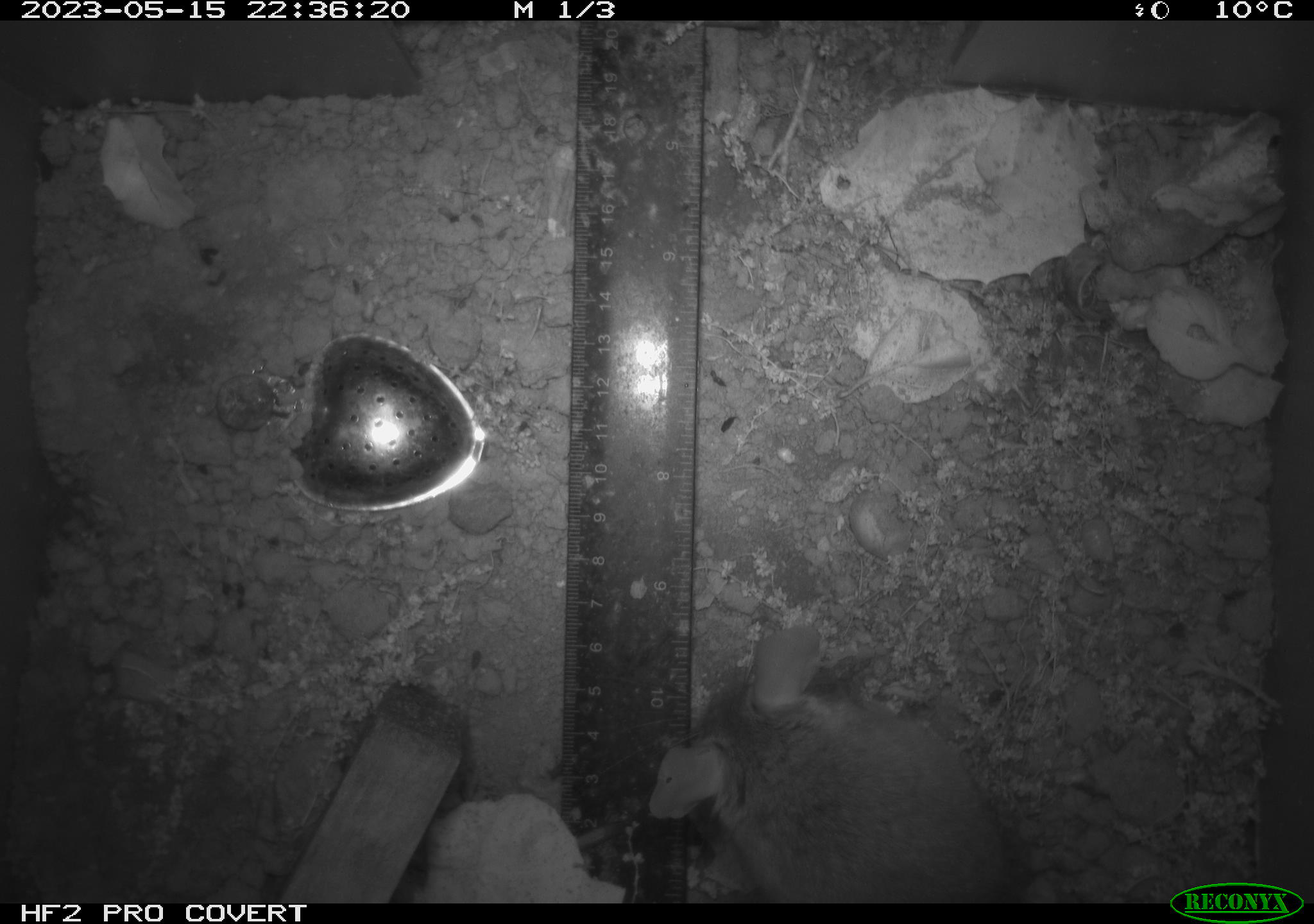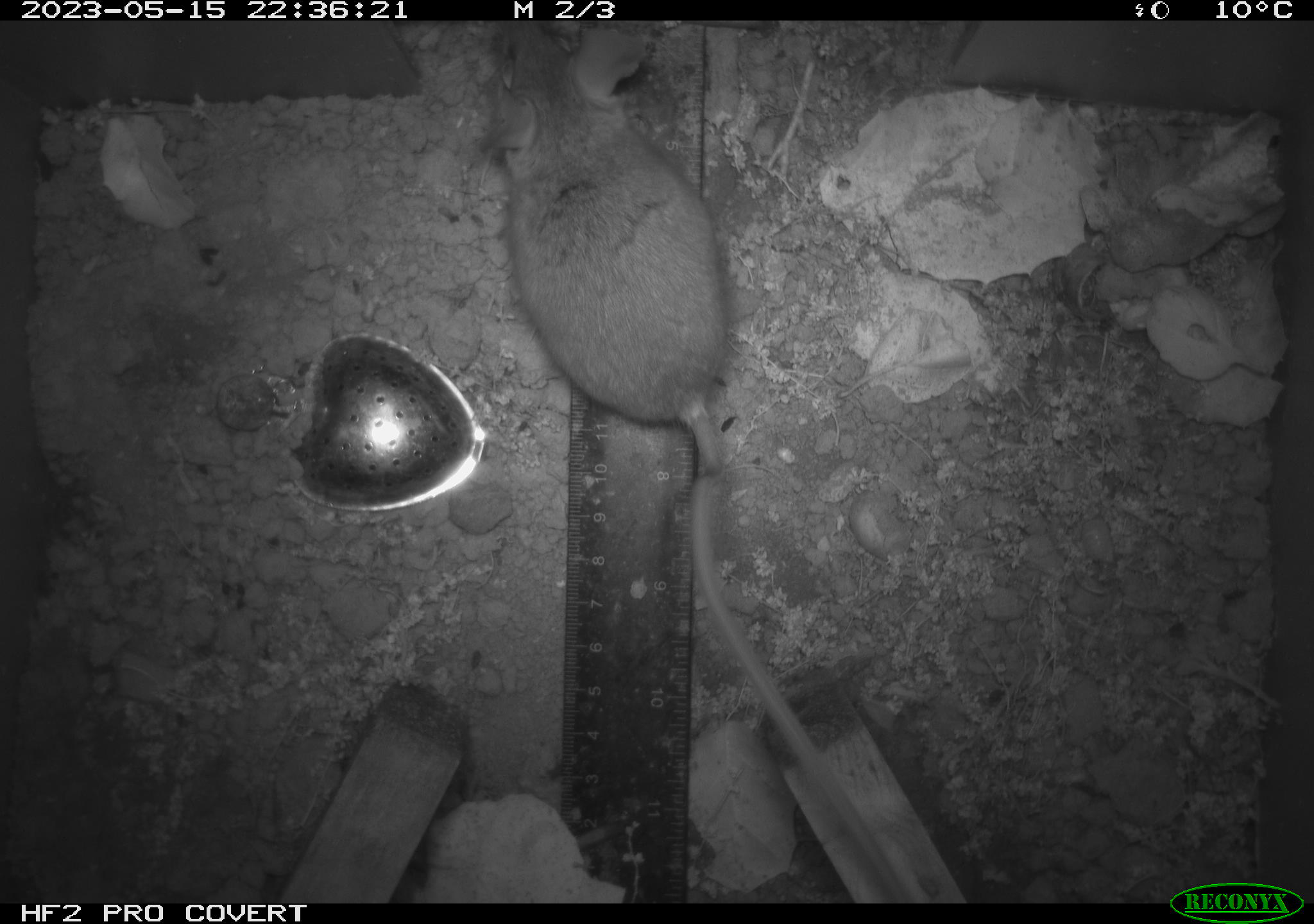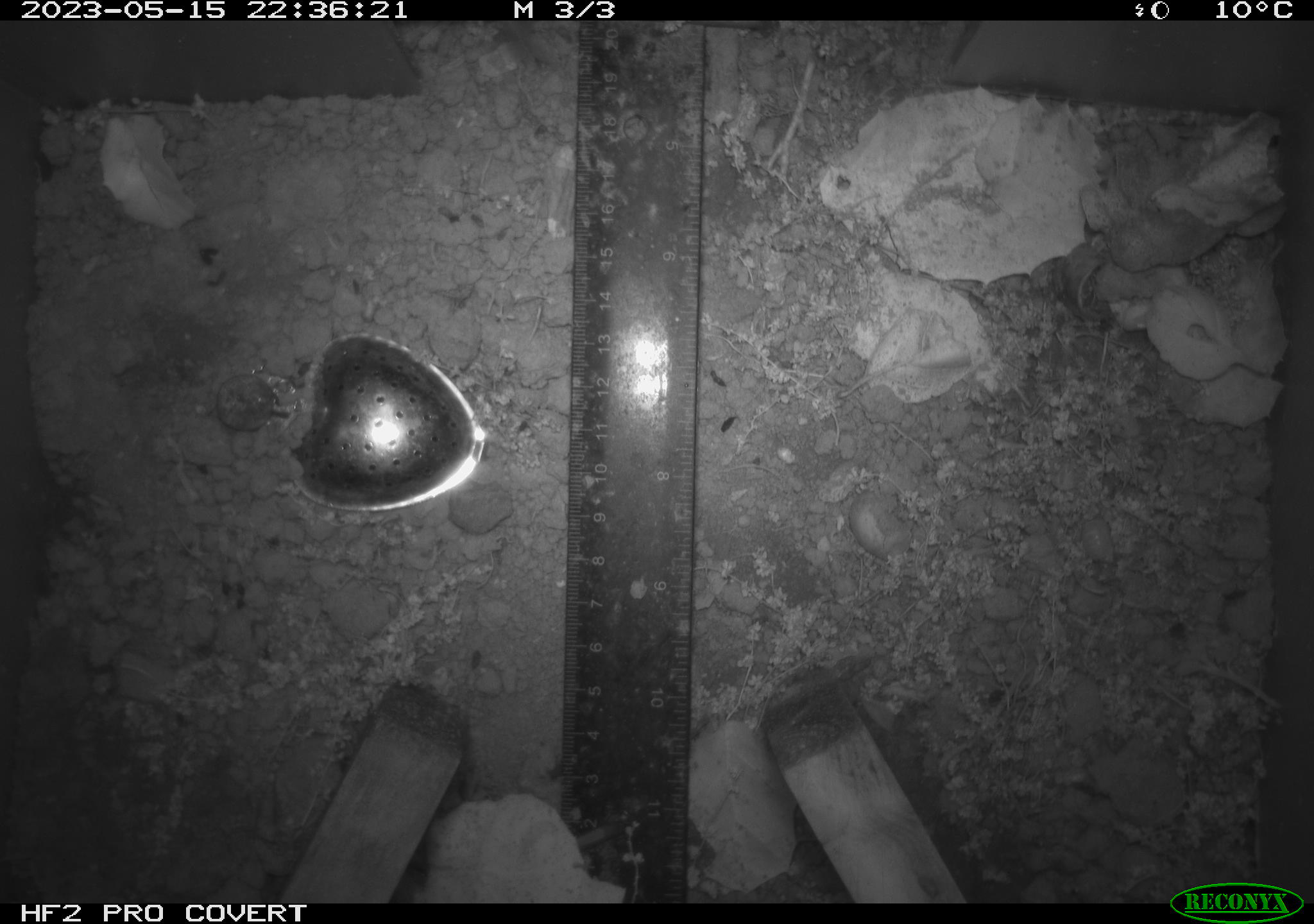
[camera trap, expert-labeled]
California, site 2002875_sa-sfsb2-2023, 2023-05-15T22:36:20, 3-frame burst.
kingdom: Animalia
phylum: Chordata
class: Mammalia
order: Rodentia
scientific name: Rodentia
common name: mouse species